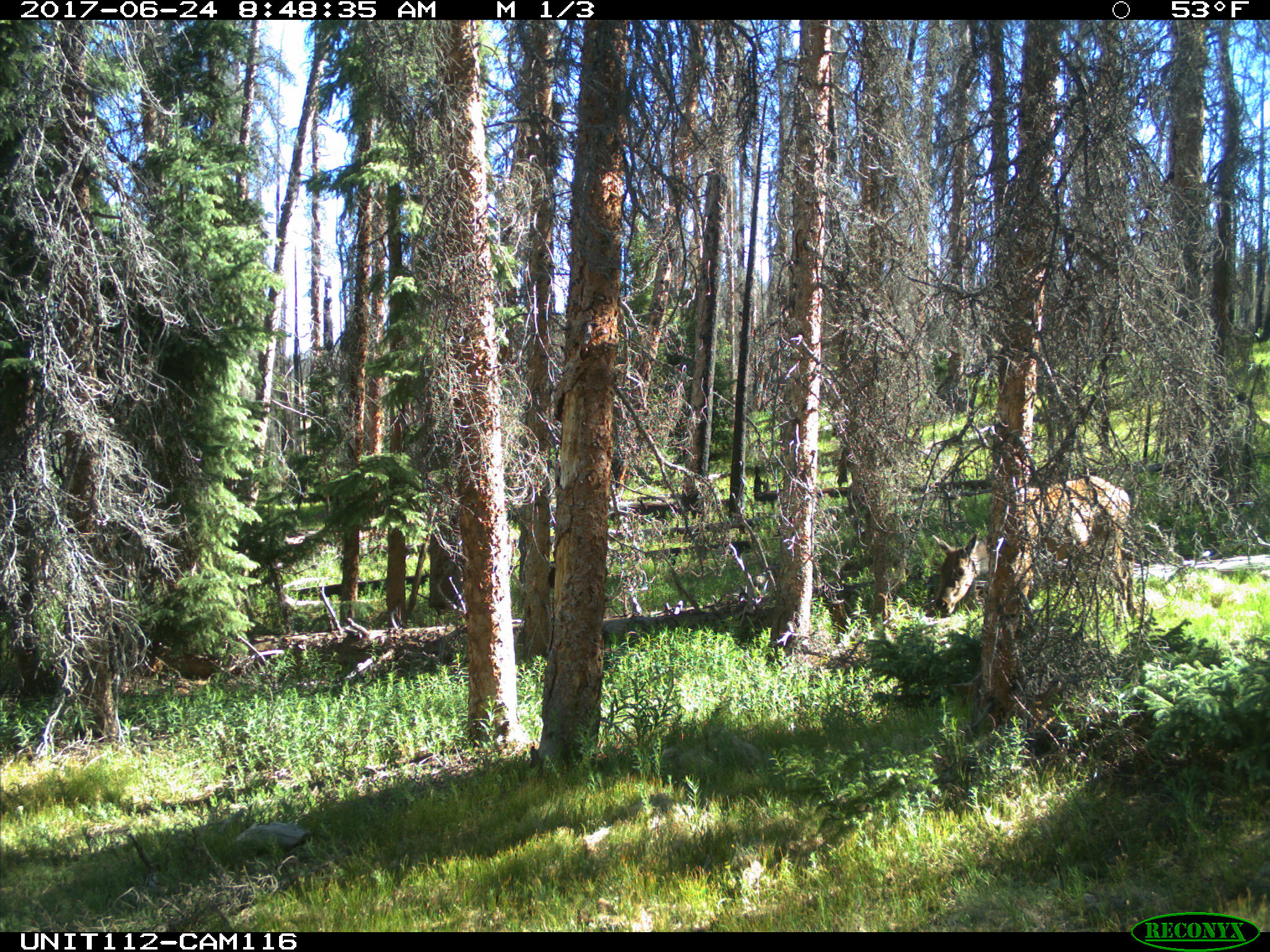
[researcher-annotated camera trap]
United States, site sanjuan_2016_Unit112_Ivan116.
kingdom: Animalia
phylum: Chordata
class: Mammalia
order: Artiodactyla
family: Cervidae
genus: Cervus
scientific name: Cervus elaphus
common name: red deer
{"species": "Cervus elaphus (red deer)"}